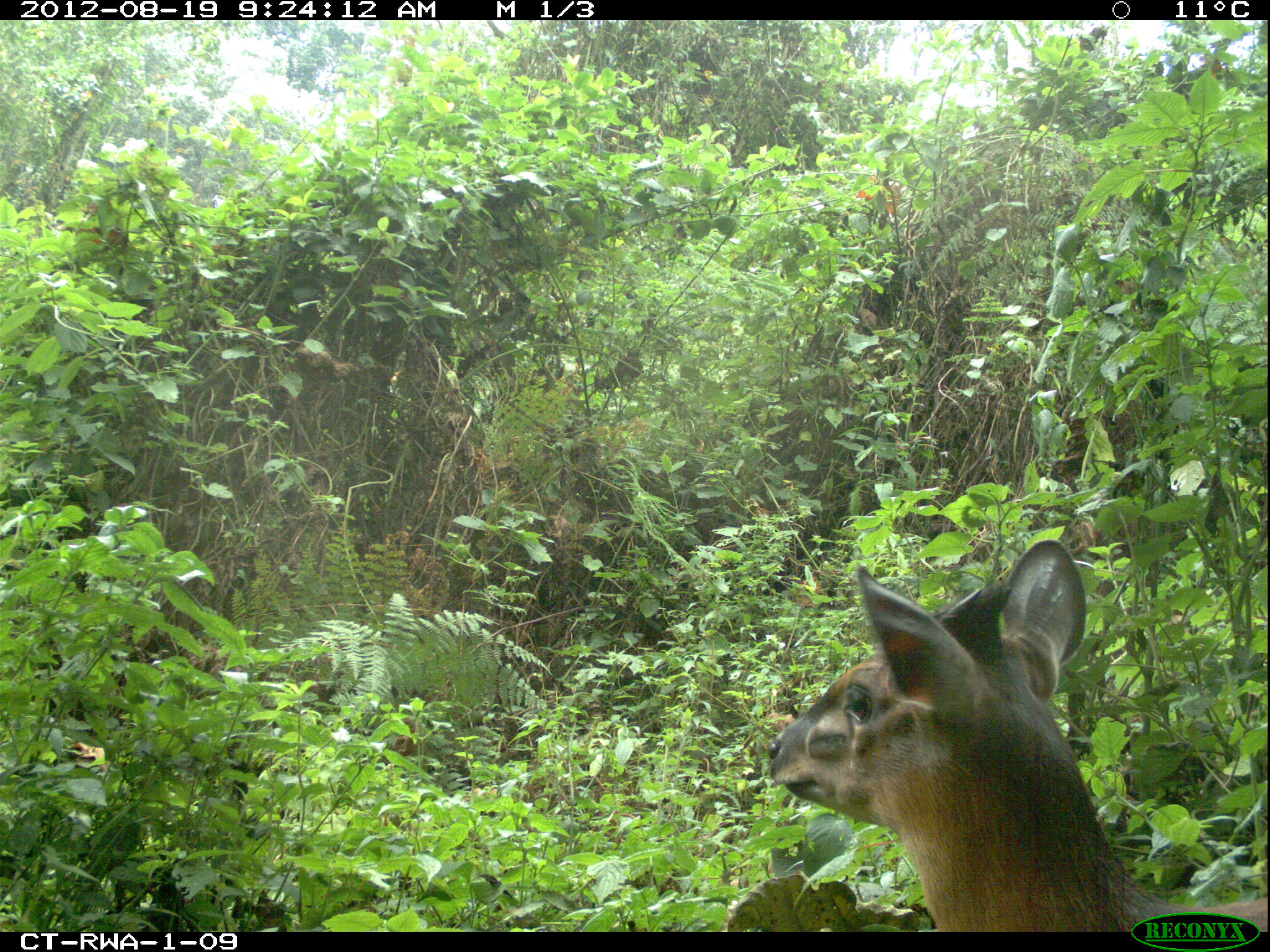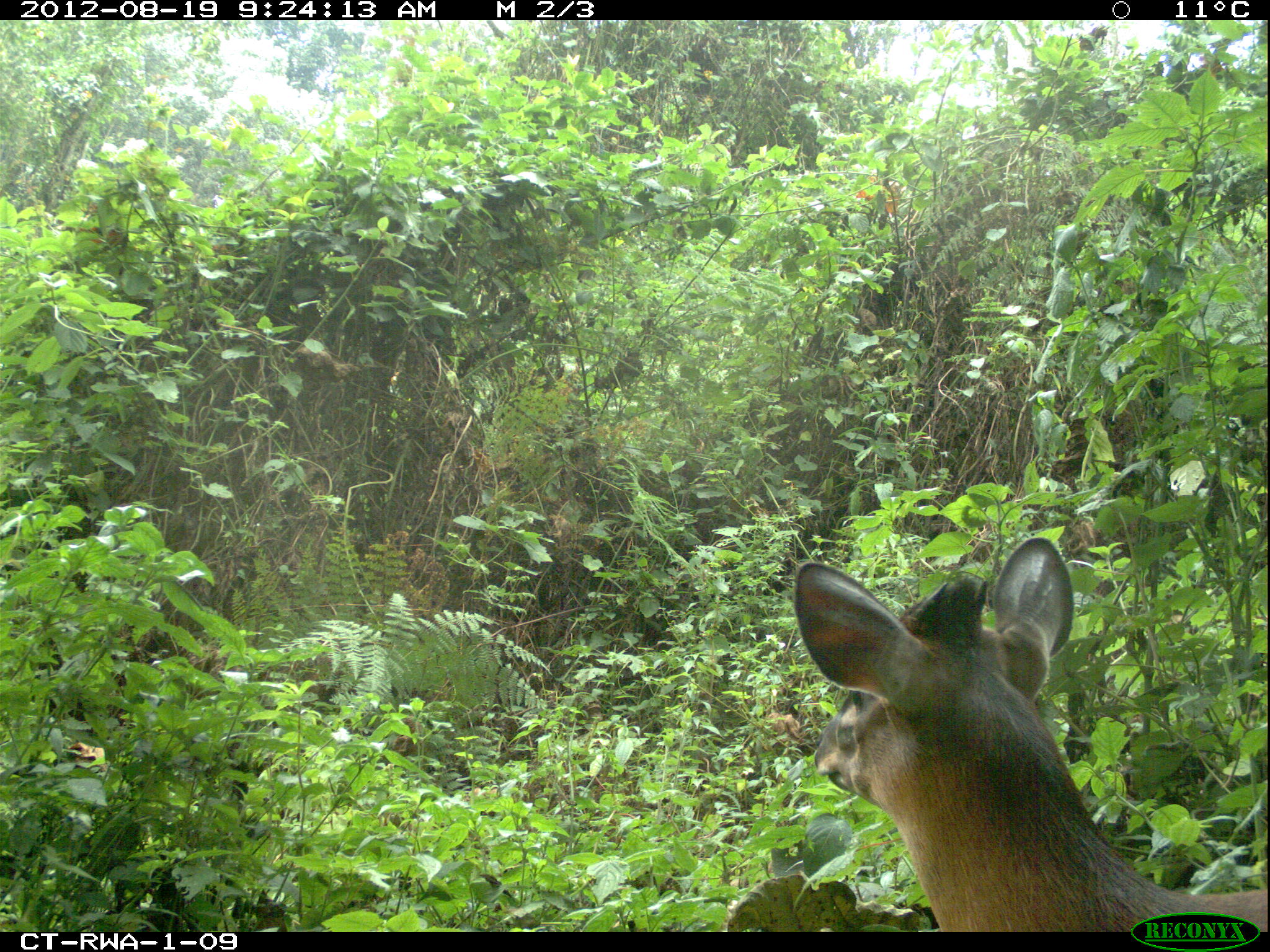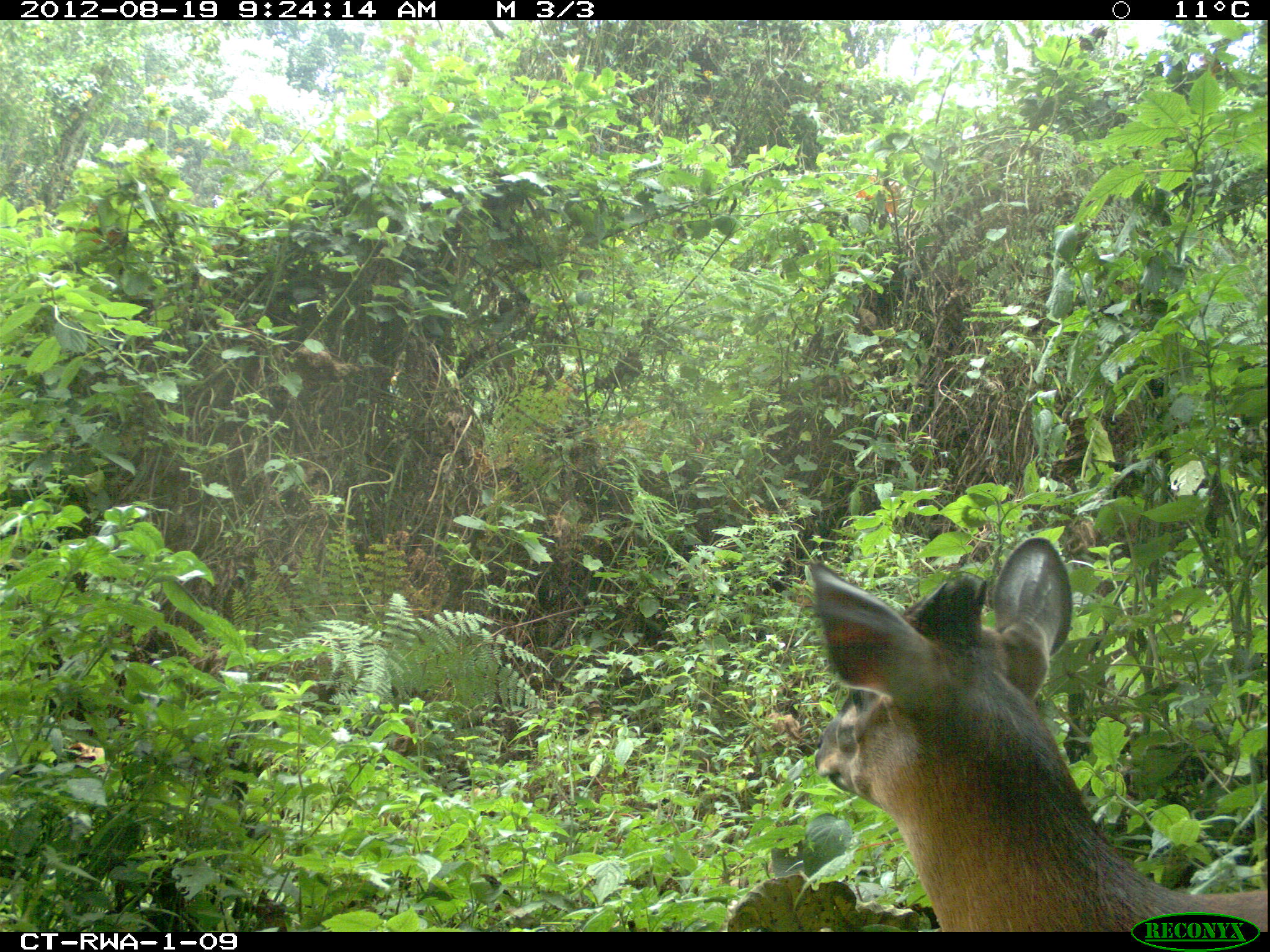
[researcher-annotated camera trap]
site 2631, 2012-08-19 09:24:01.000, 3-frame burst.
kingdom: Animalia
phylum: Chordata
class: Mammalia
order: Artiodactyla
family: Bovidae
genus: Cephalophus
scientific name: Cephalophus nigrifrons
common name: black-fronted duiker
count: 1